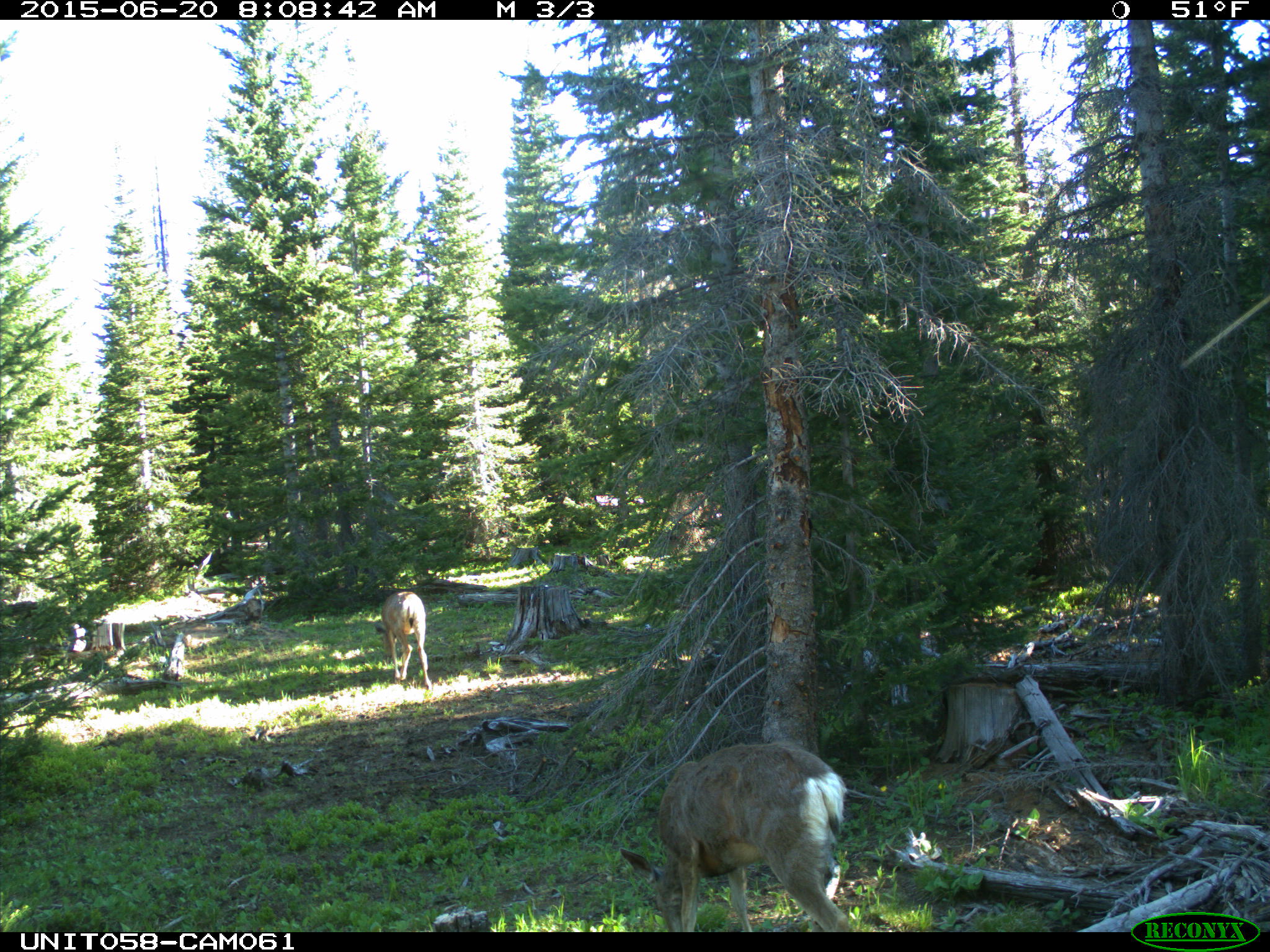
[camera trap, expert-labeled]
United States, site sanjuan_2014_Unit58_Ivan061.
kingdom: Animalia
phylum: Chordata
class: Mammalia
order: Artiodactyla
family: Cervidae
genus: Odocoileus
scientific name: Odocoileus hemionus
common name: mule deer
Odocoileus hemionus (mule deer).